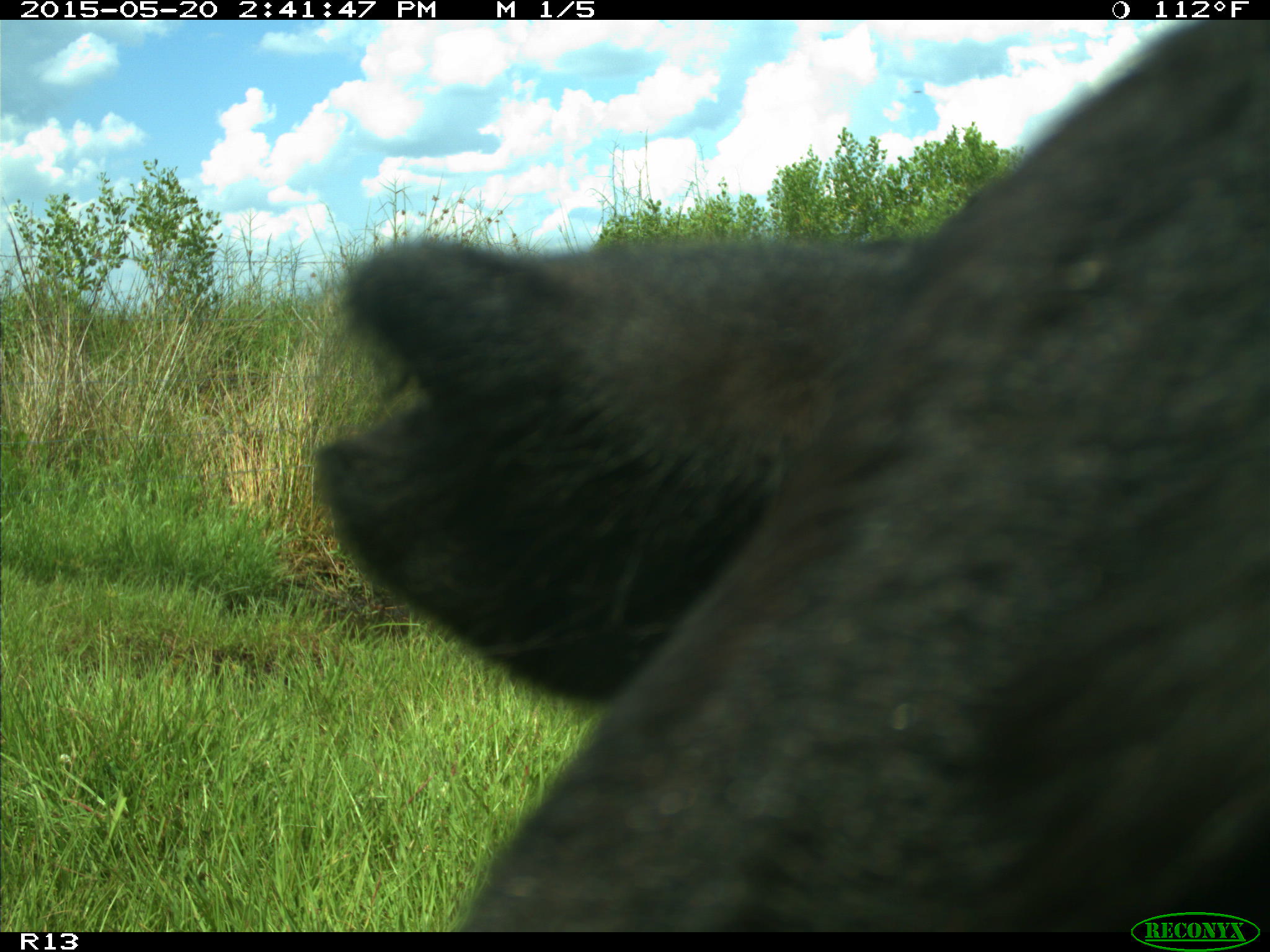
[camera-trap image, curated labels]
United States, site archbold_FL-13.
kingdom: Animalia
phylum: Chordata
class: Mammalia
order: Artiodactyla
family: Bovidae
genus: Bos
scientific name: Bos taurus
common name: domestic cow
Bos taurus (domestic cow).